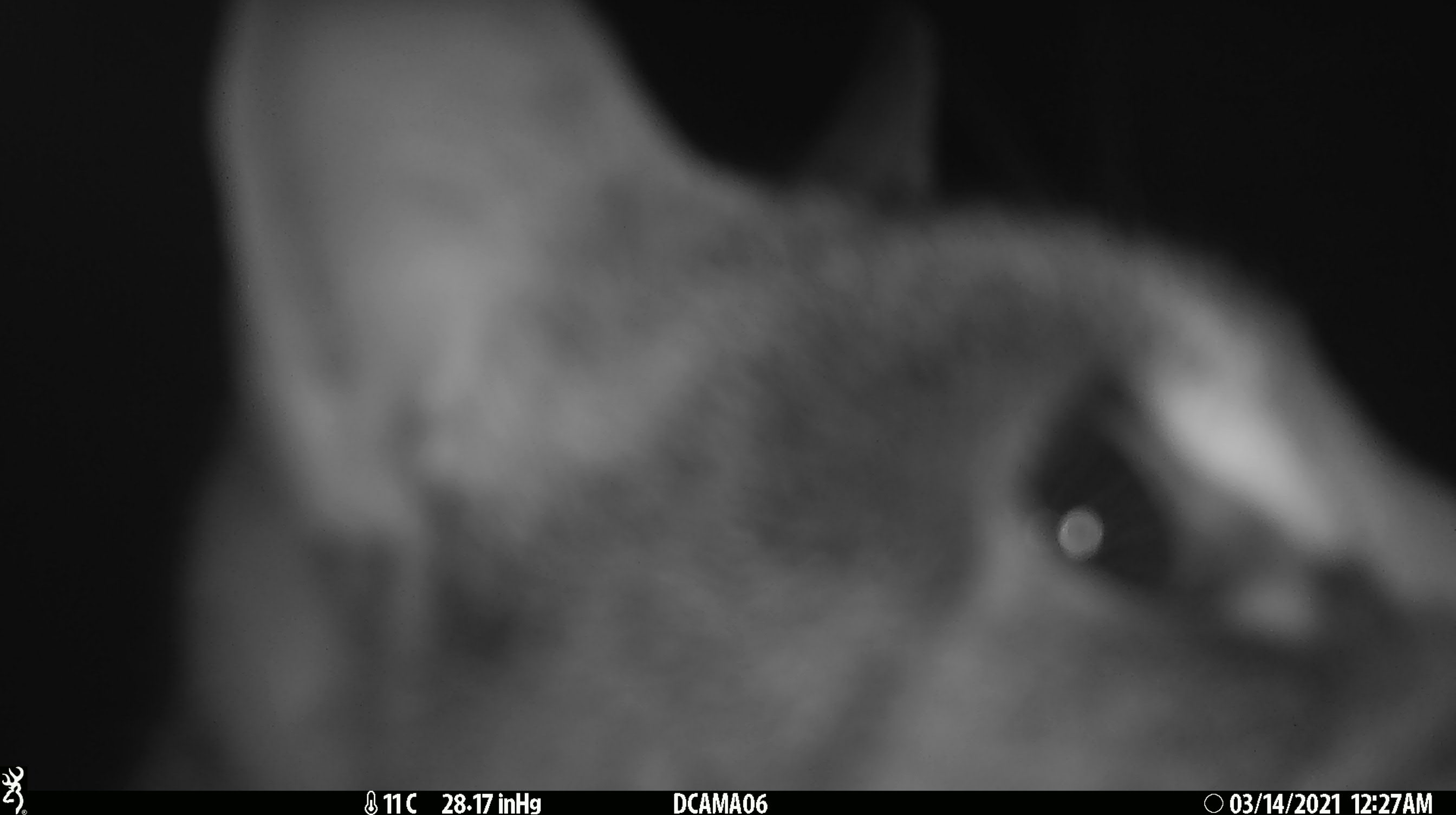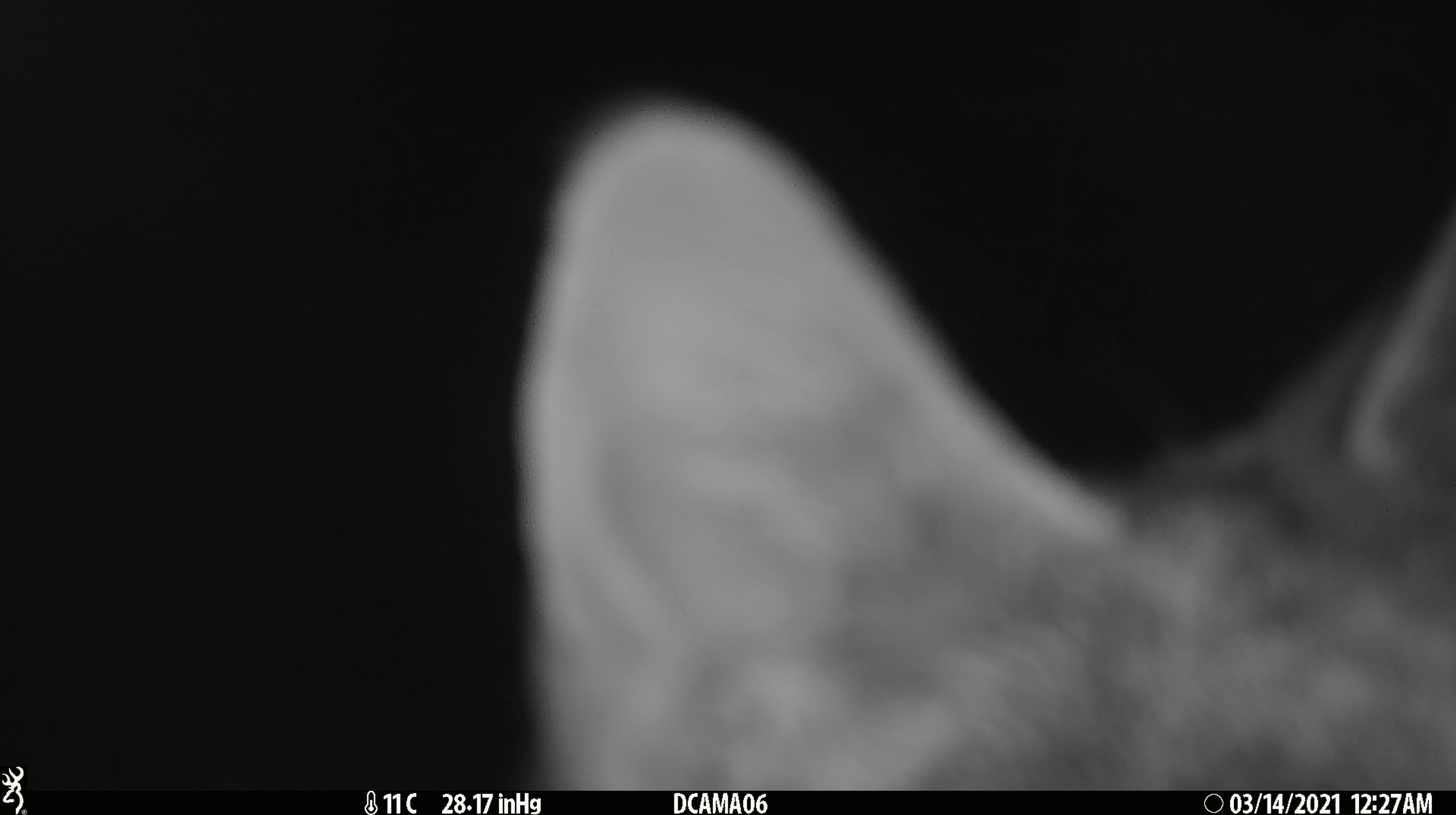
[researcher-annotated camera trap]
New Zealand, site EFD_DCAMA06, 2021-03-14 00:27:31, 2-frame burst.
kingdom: Animalia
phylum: Chordata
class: Mammalia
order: Carnivora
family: Felidae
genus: Felis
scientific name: Felis catus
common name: domestic cat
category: cat